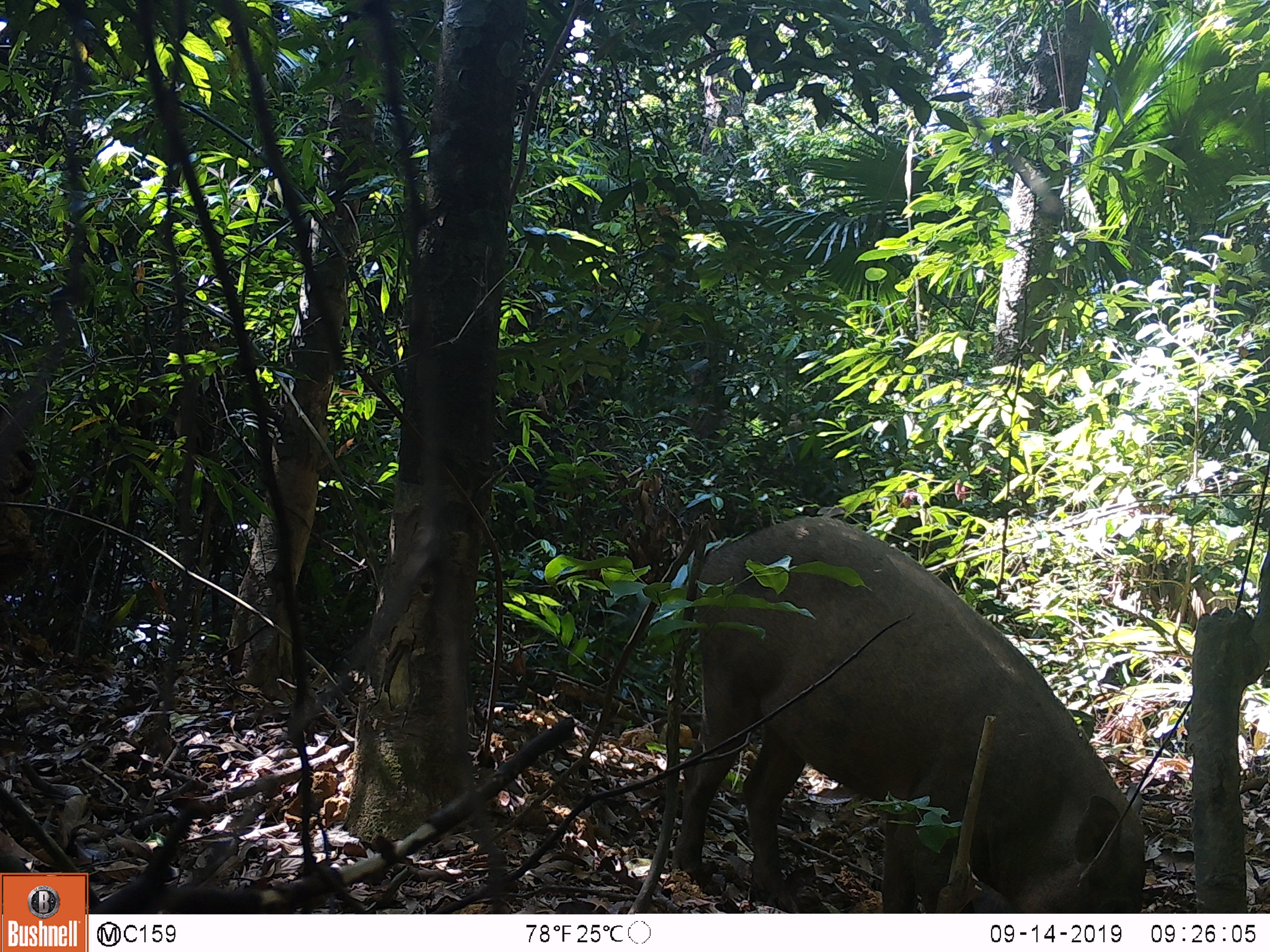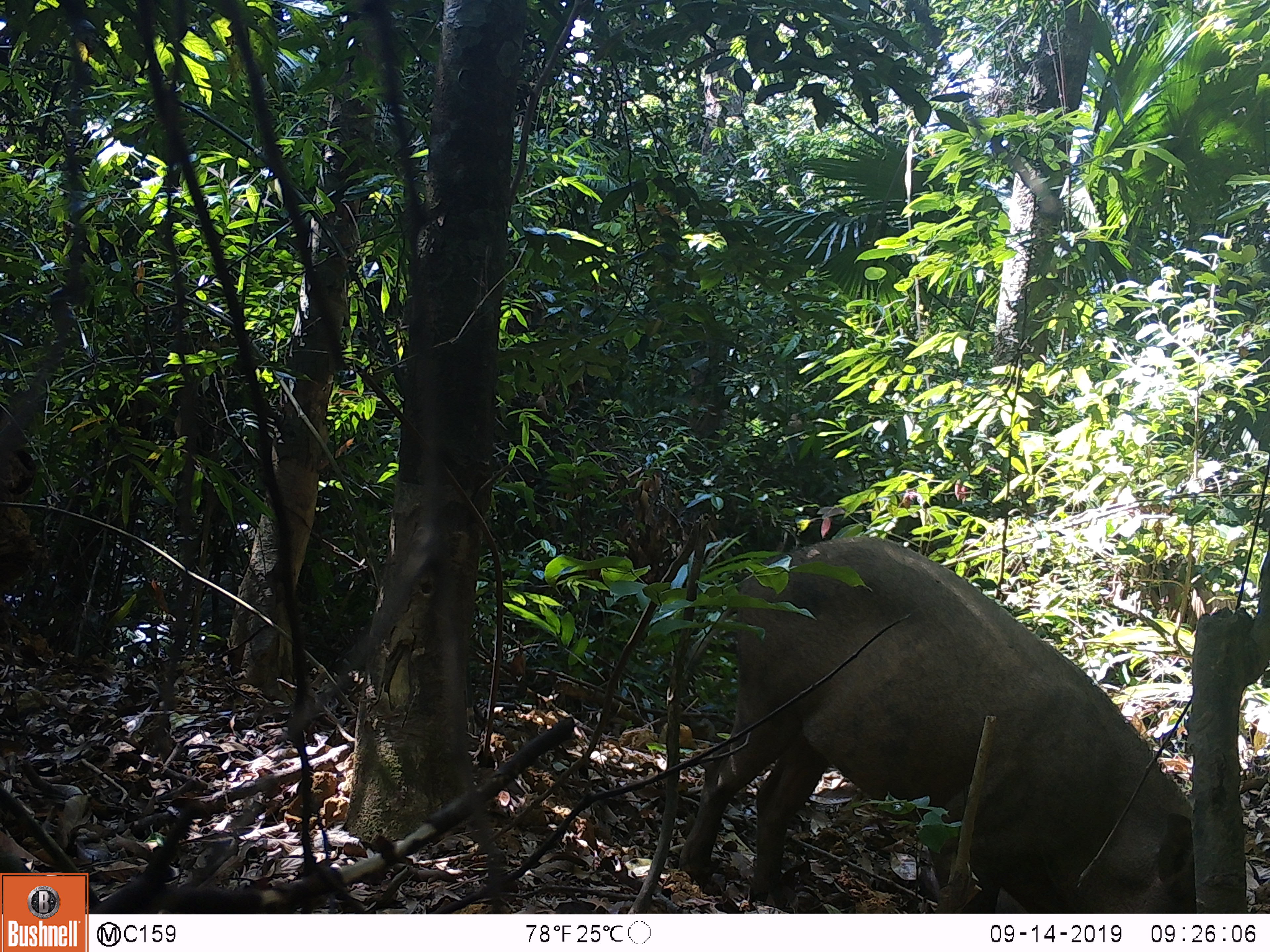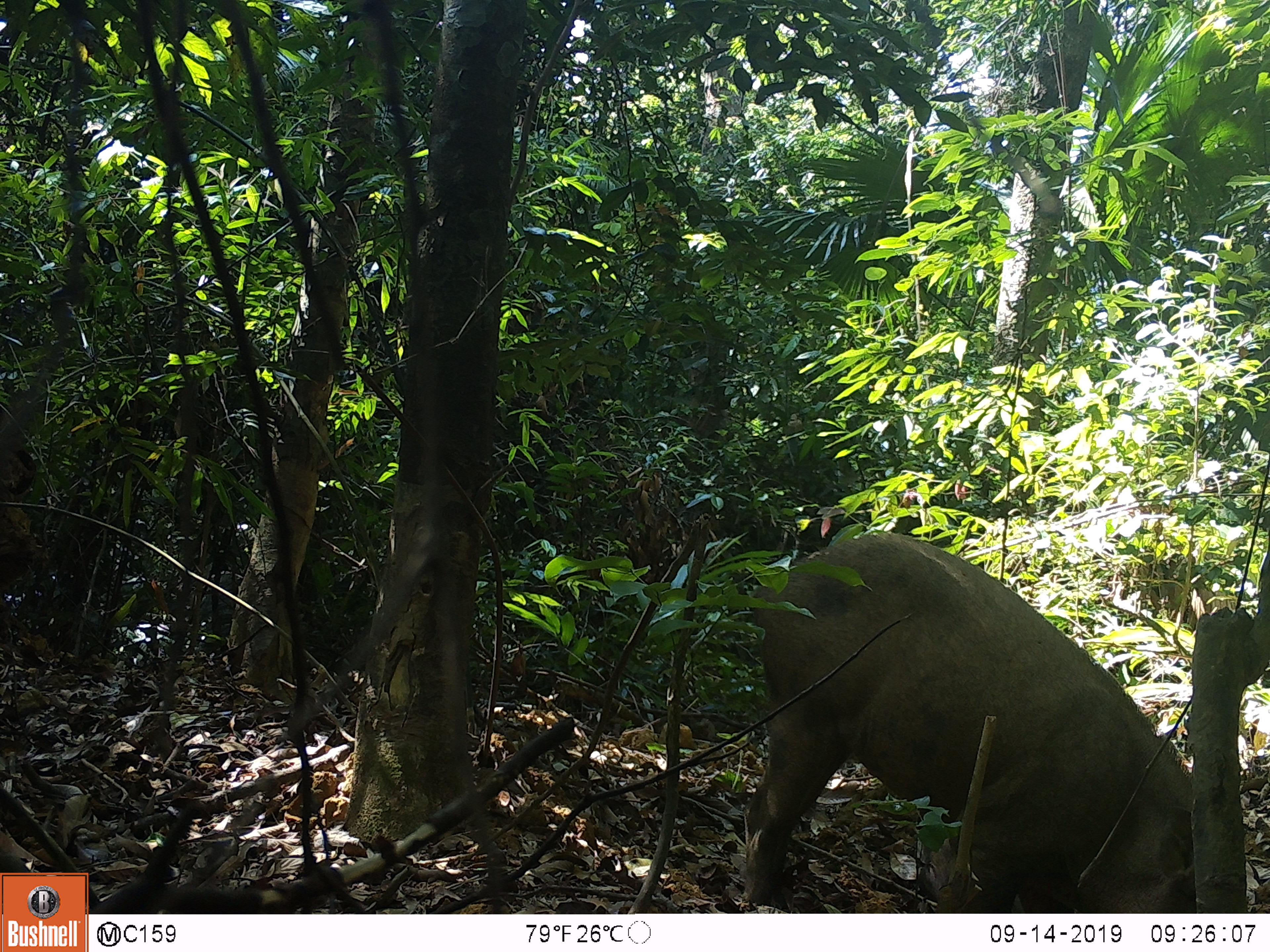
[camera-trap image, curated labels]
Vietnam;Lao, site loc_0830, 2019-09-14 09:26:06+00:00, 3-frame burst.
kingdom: Animalia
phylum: Chordata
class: Mammalia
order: Artiodactyla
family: Suidae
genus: Sus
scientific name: Sus scrofa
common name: eurasian wild pig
Eurasian wild pig (Sus scrofa). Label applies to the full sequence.